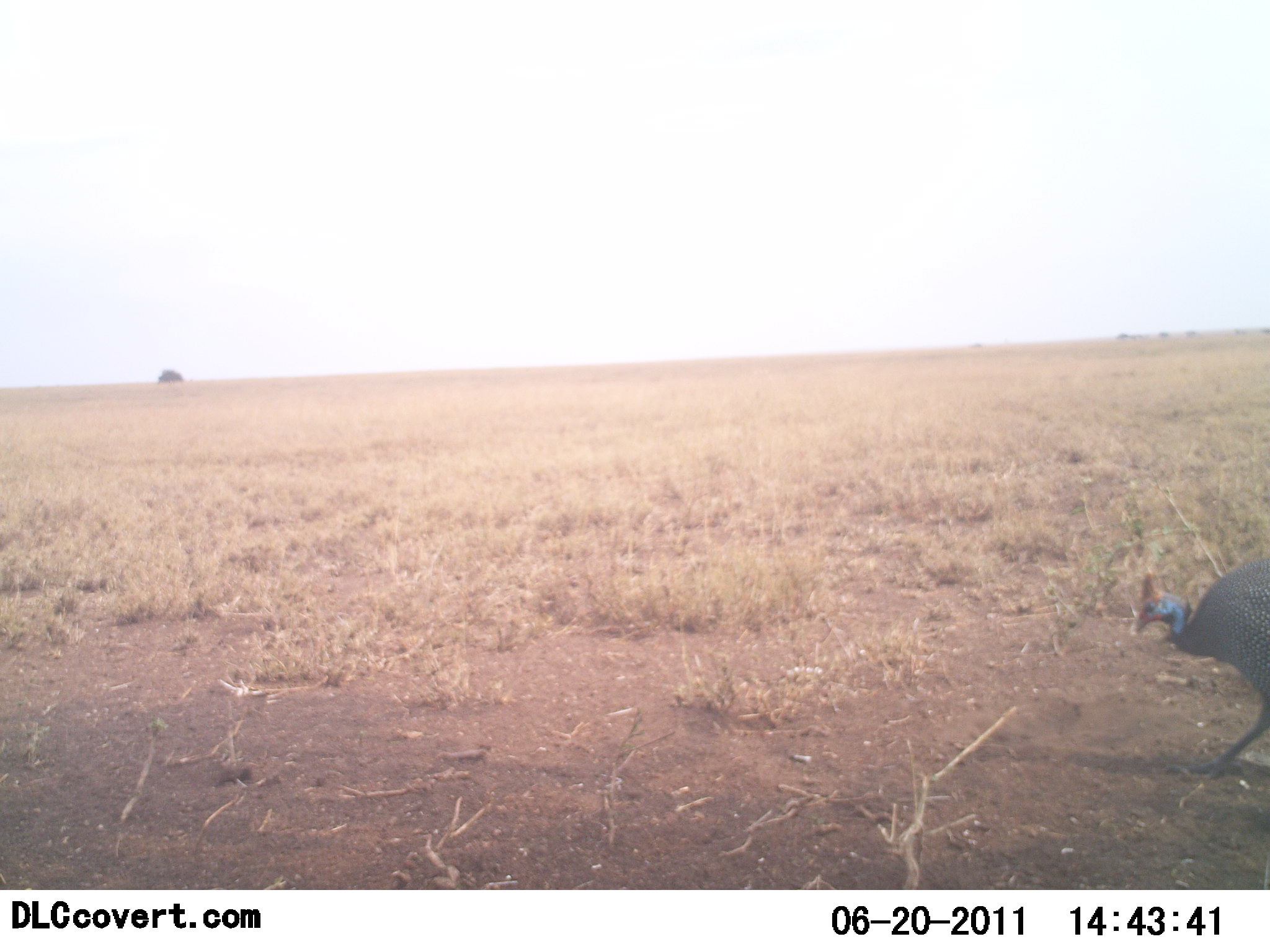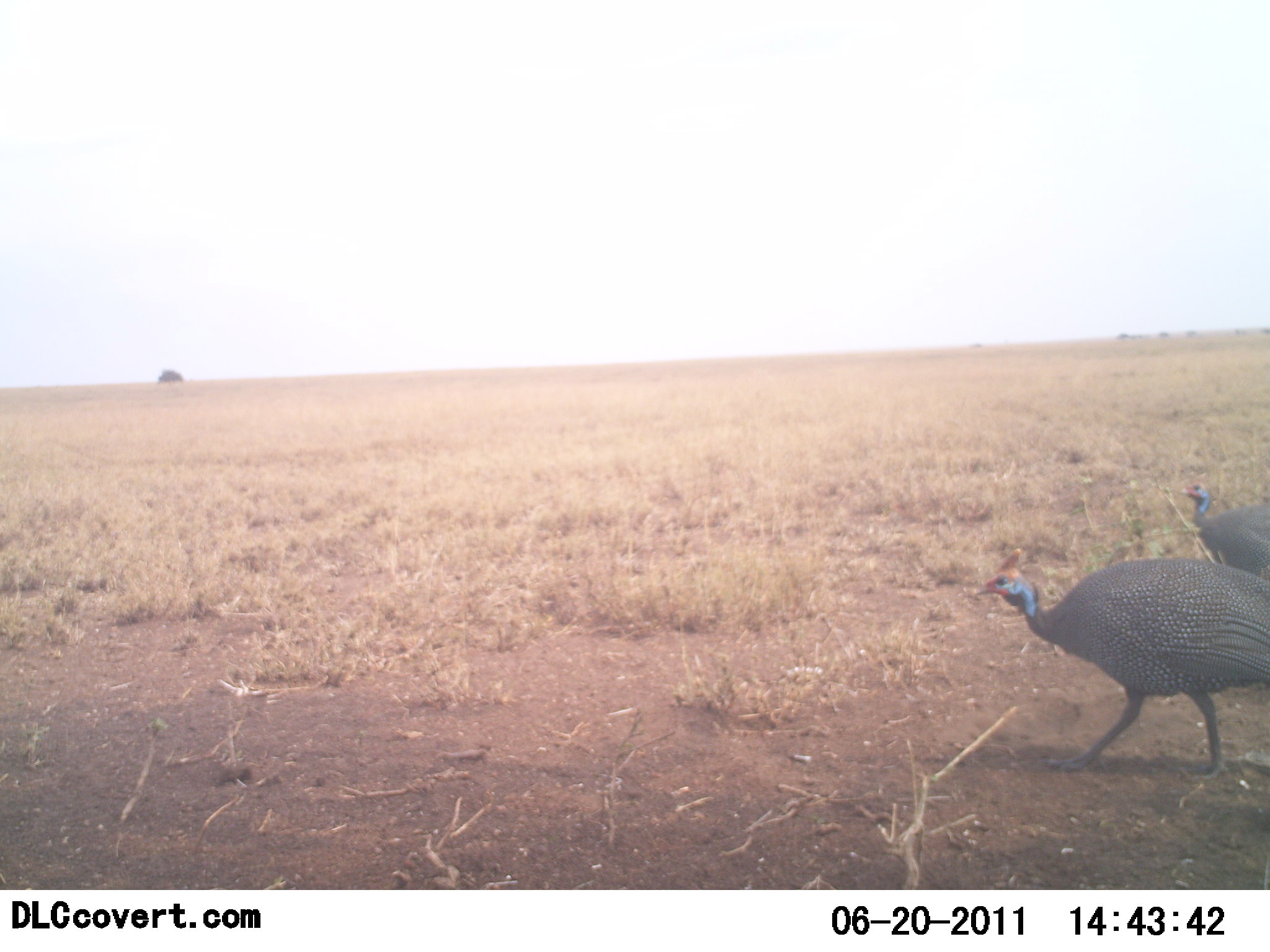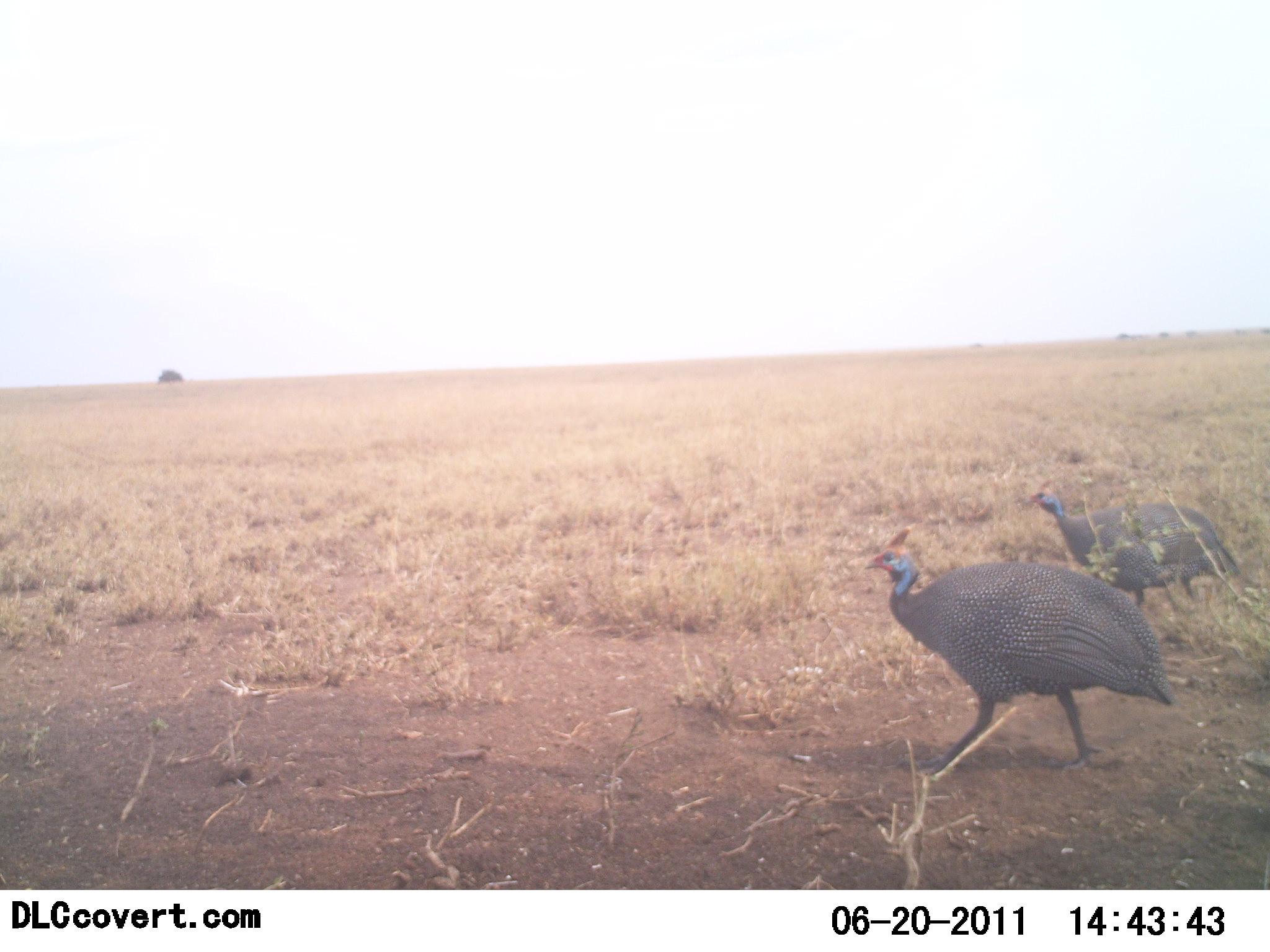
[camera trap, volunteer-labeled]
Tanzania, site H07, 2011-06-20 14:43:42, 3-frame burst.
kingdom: Animalia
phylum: Chordata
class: Aves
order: Galliformes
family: Numididae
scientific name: Numididae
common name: guinea fowl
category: guineafowl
Guineafowl (guinea fowl) (Numididae), count 2. Behavior (volunteer vote fractions): standing 0%, resting 0%, moving 100%, interacting 0%. Young present (vote fraction): 0%. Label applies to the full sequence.